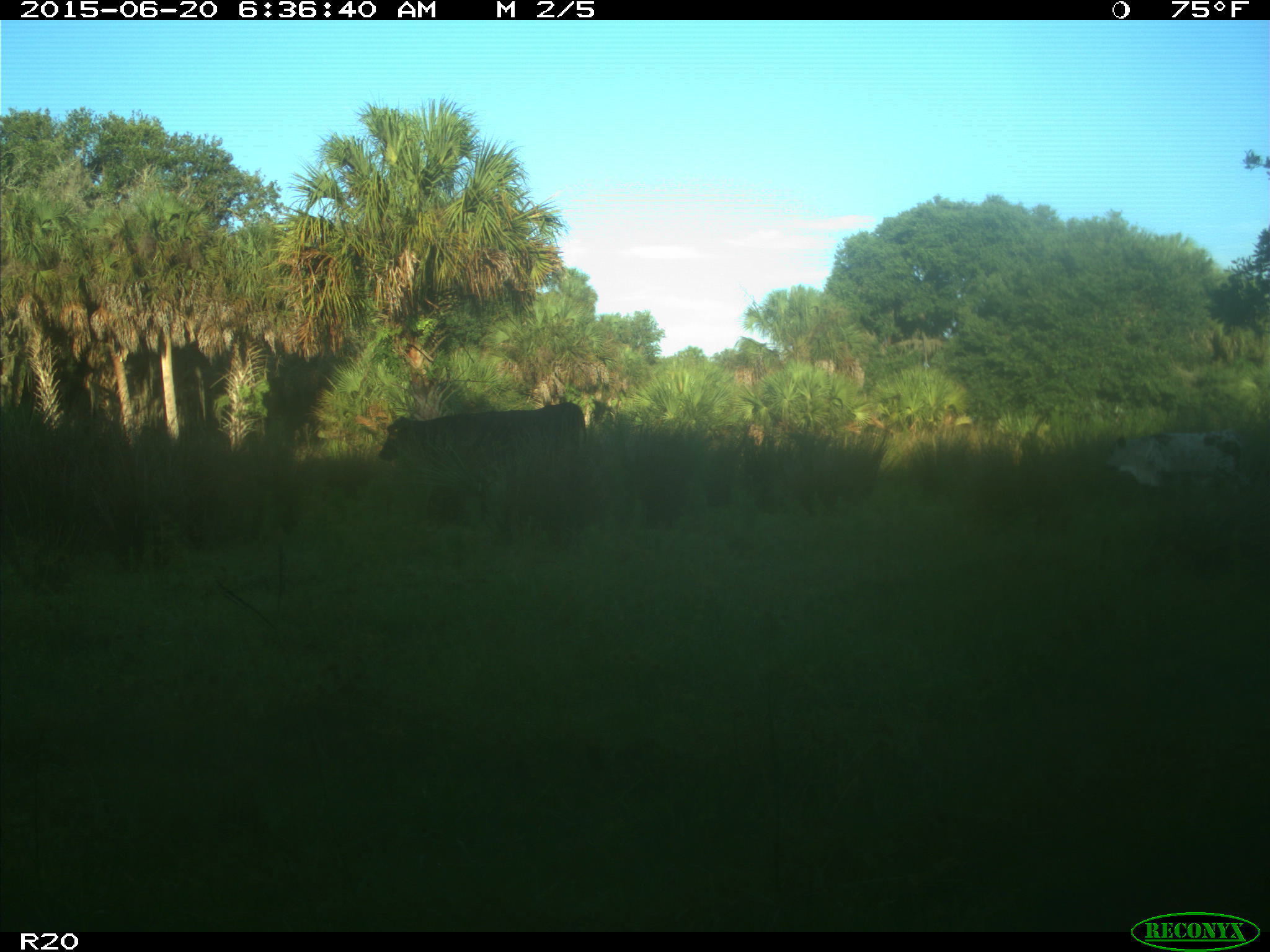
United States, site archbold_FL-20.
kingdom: Animalia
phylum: Chordata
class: Mammalia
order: Artiodactyla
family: Bovidae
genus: Bos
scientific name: Bos taurus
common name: domestic cow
Bos taurus (domestic cow).